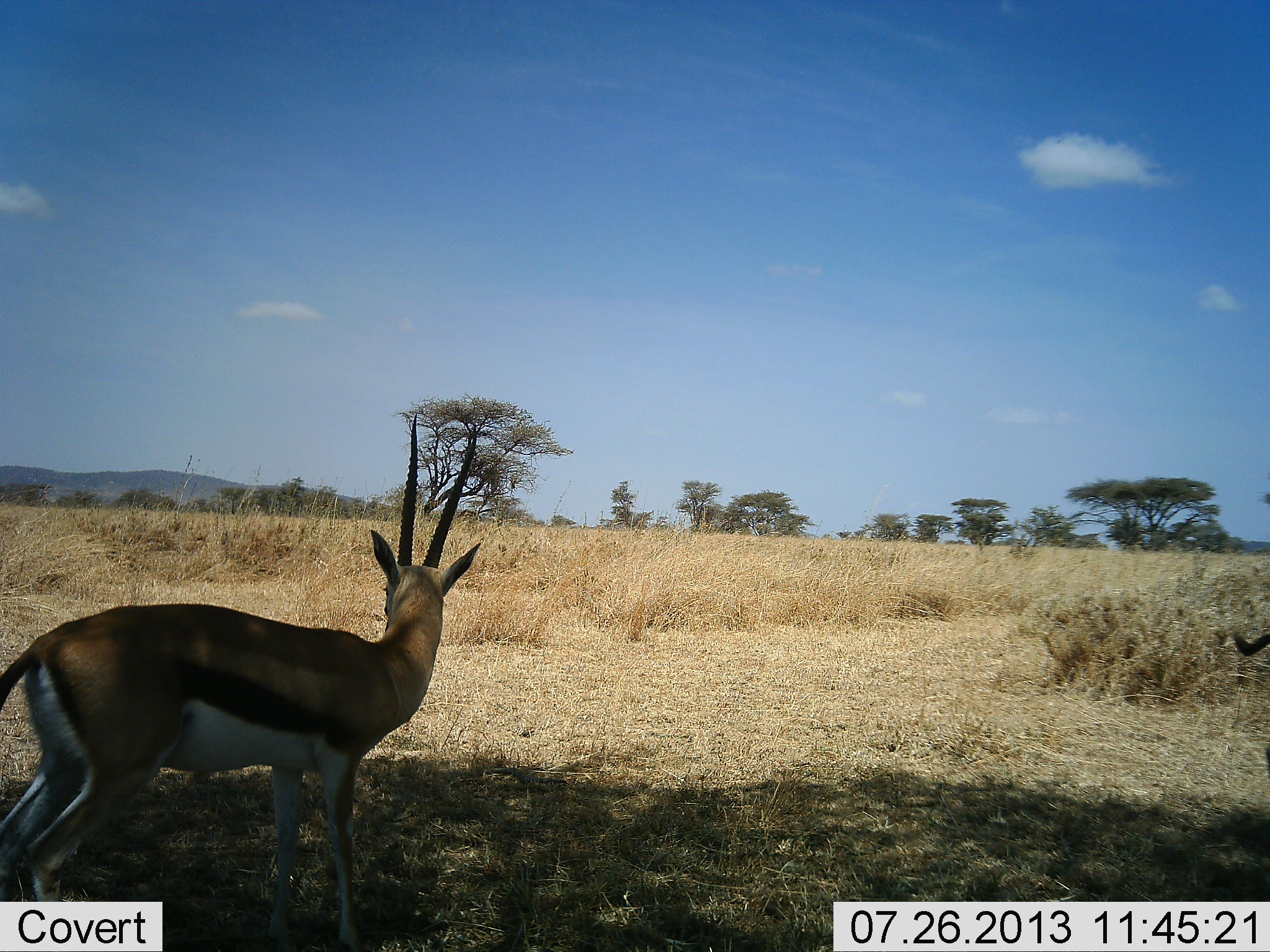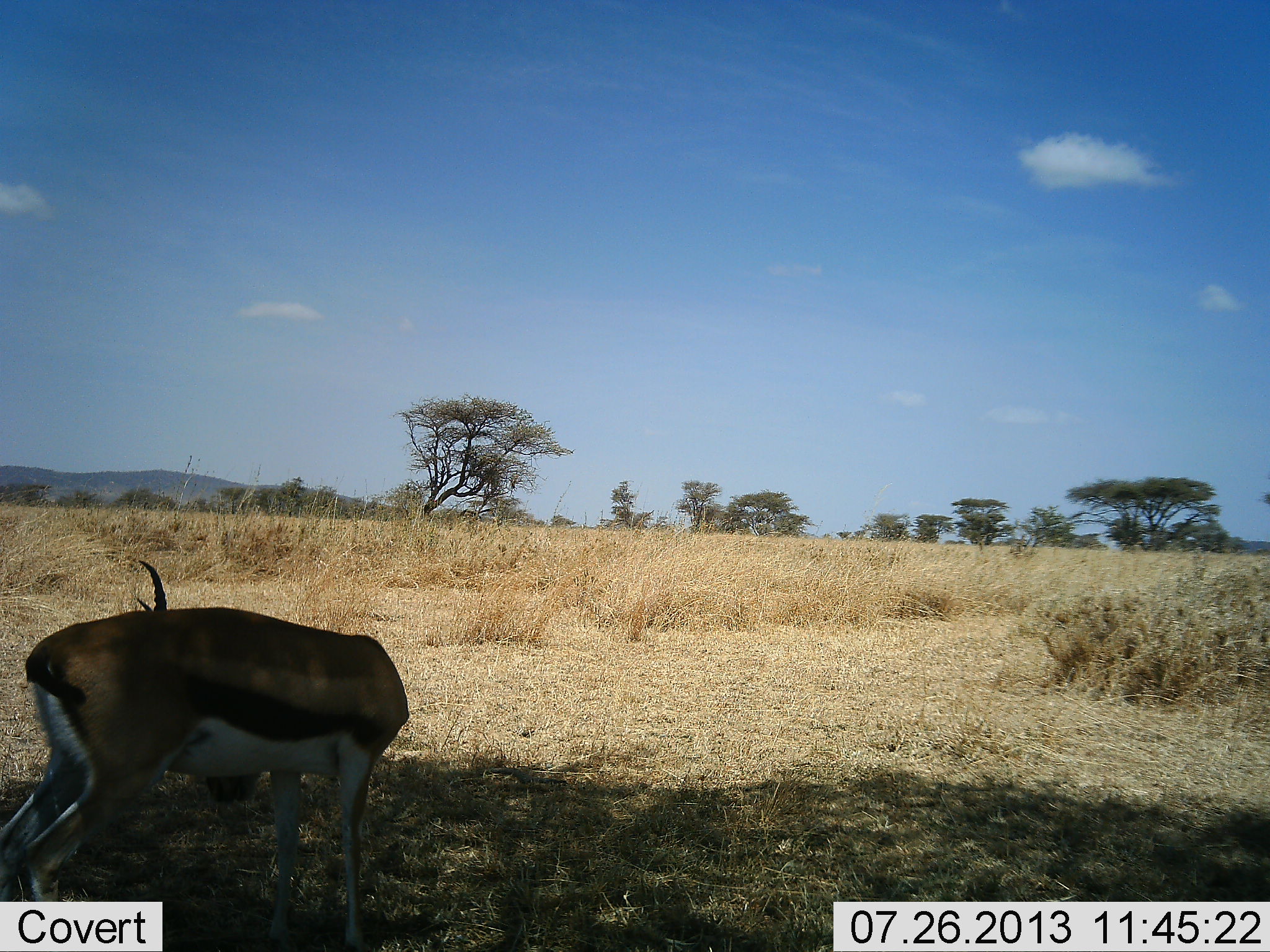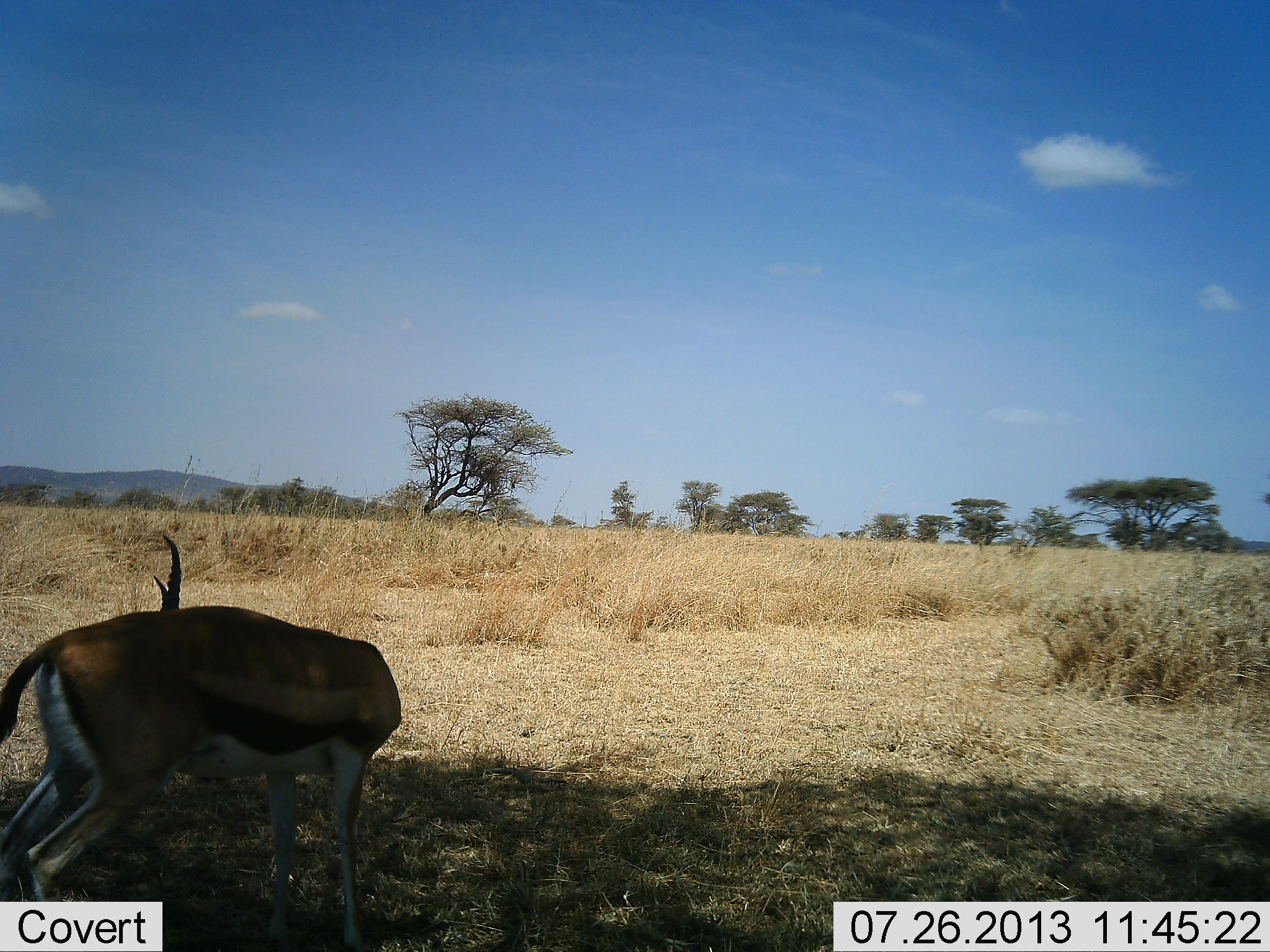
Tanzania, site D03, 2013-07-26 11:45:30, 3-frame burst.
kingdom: Animalia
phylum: Chordata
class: Mammalia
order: Artiodactyla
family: Bovidae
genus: Eudorcas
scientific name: Eudorcas thomsonii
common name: thomson's gazelle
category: gazellethomsons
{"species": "gazellethomsons (thomson's gazelle) (Eudorcas thomsonii)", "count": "2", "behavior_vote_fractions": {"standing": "100%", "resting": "0%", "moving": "12%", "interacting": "6%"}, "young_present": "0%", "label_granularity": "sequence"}